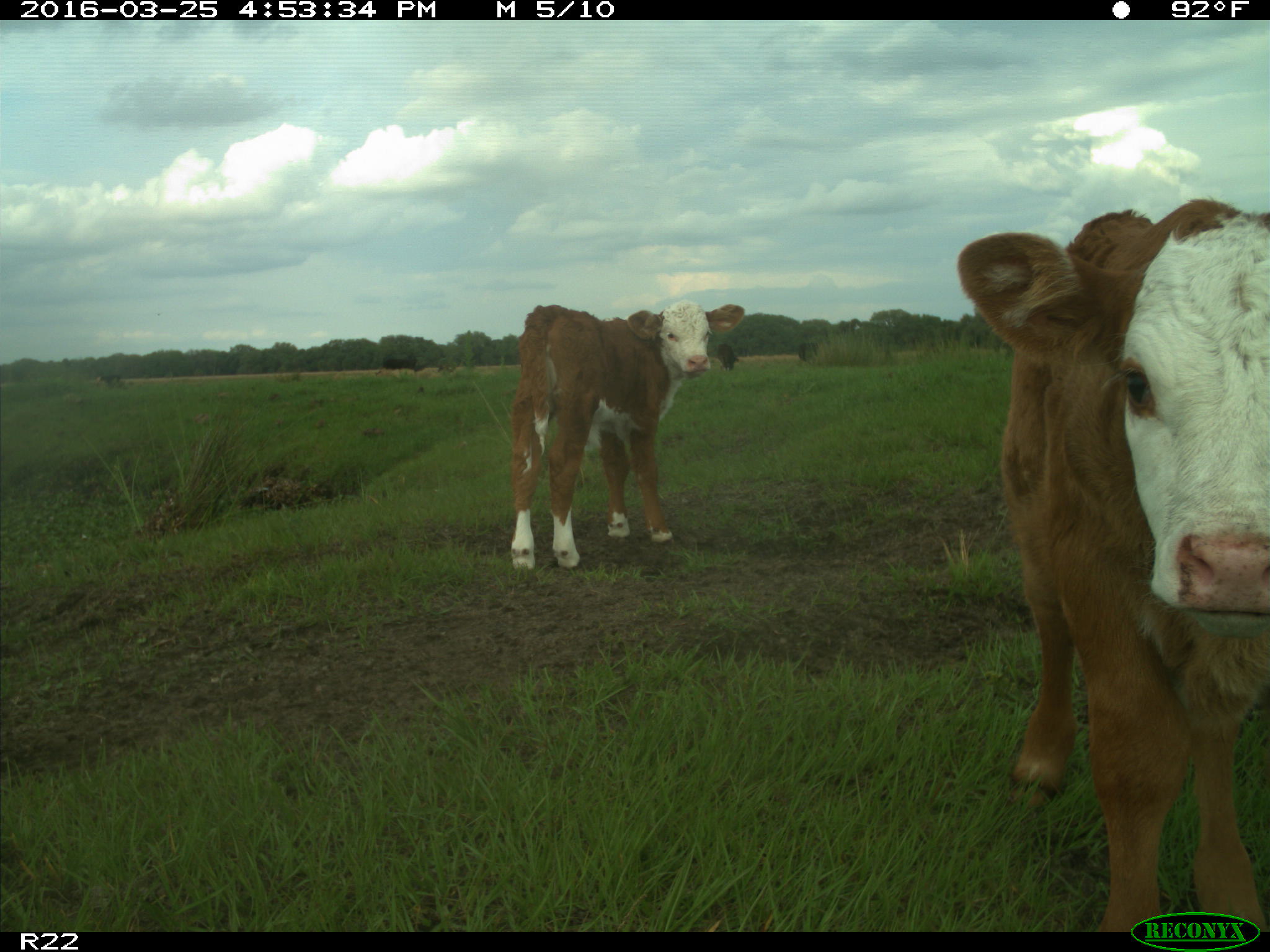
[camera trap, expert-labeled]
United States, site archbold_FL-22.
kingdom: Animalia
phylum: Chordata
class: Mammalia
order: Artiodactyla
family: Bovidae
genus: Bos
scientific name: Bos taurus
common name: domestic cow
Bos taurus (domestic cow).